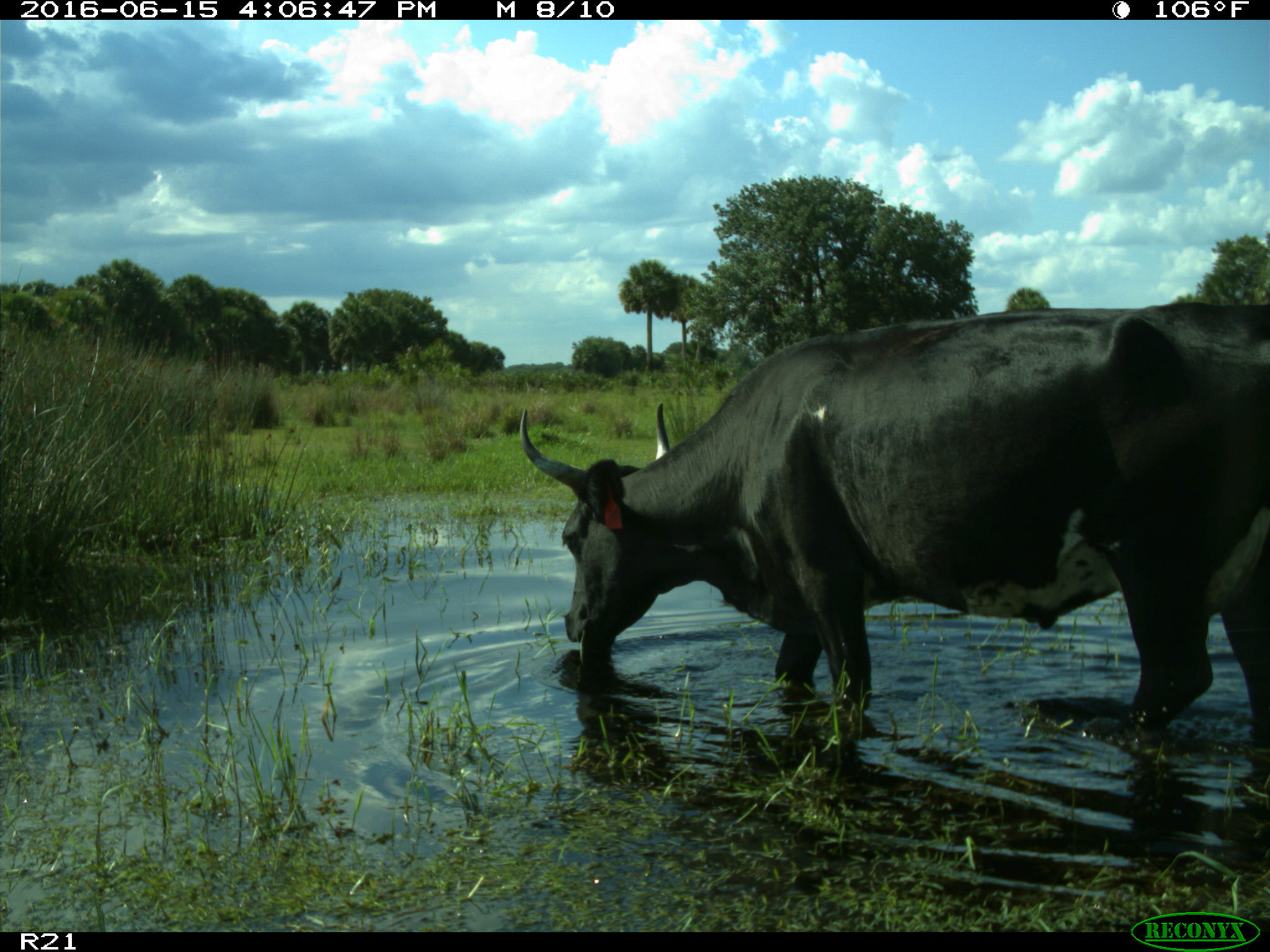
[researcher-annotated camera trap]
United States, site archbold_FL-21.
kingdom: Animalia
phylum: Chordata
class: Mammalia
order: Artiodactyla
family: Bovidae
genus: Bos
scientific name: Bos taurus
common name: domestic cow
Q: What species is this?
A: Bos taurus (domestic cow).